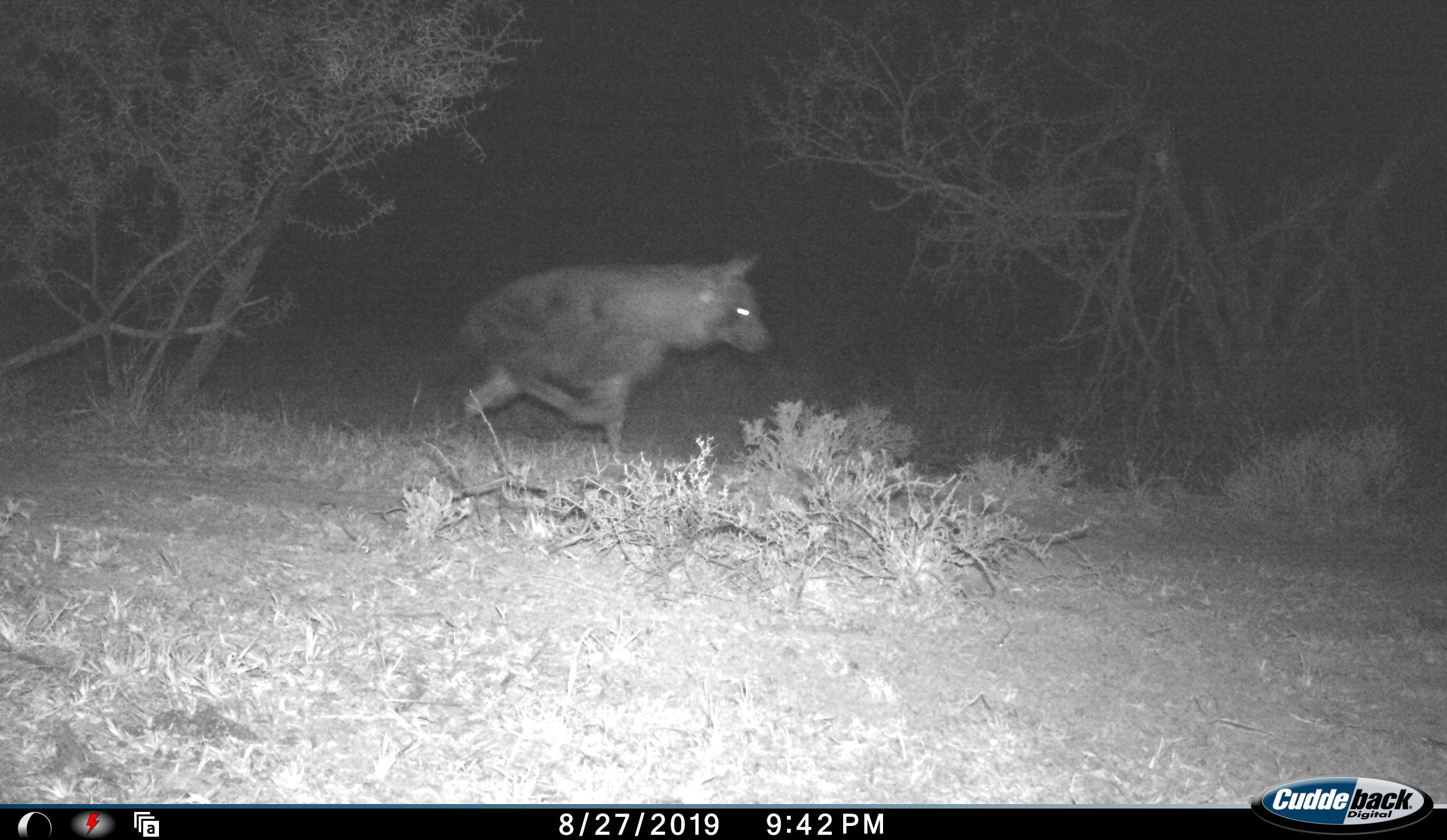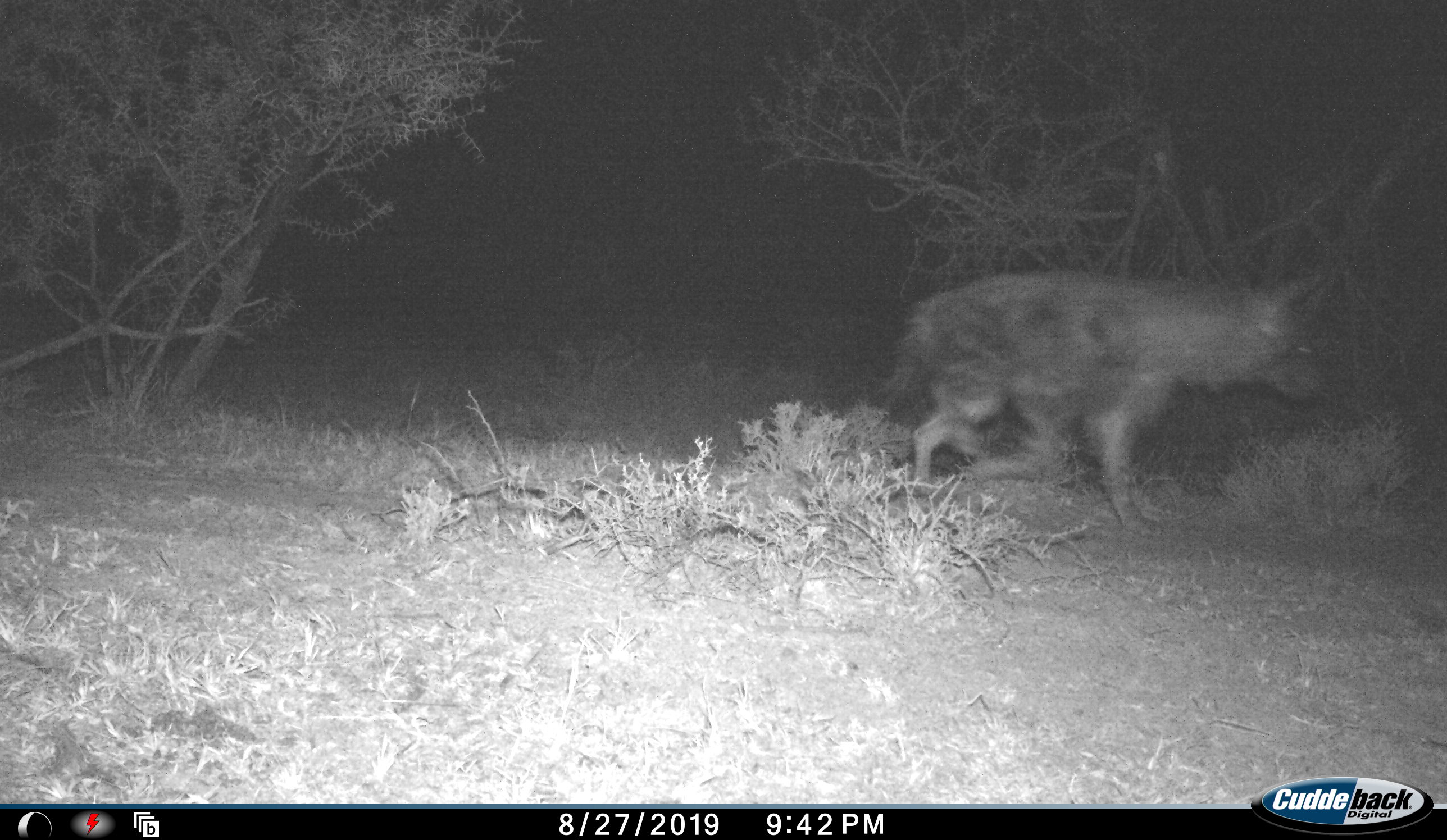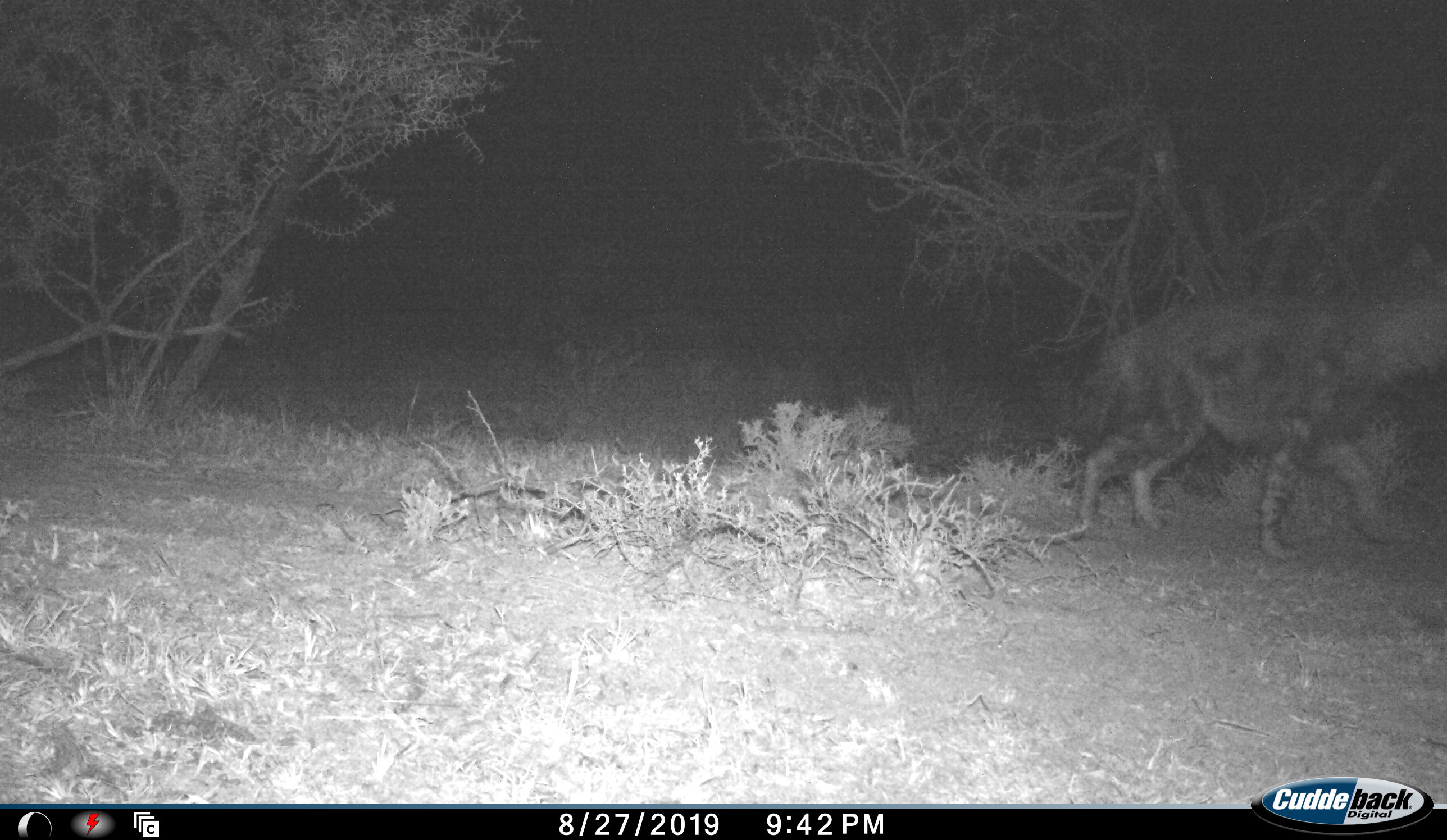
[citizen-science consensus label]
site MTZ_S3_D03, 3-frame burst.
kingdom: Animalia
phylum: Chordata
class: Mammalia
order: Carnivora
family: Hyaenidae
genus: Proteles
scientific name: Proteles cristatus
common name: aardwolf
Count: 1.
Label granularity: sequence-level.